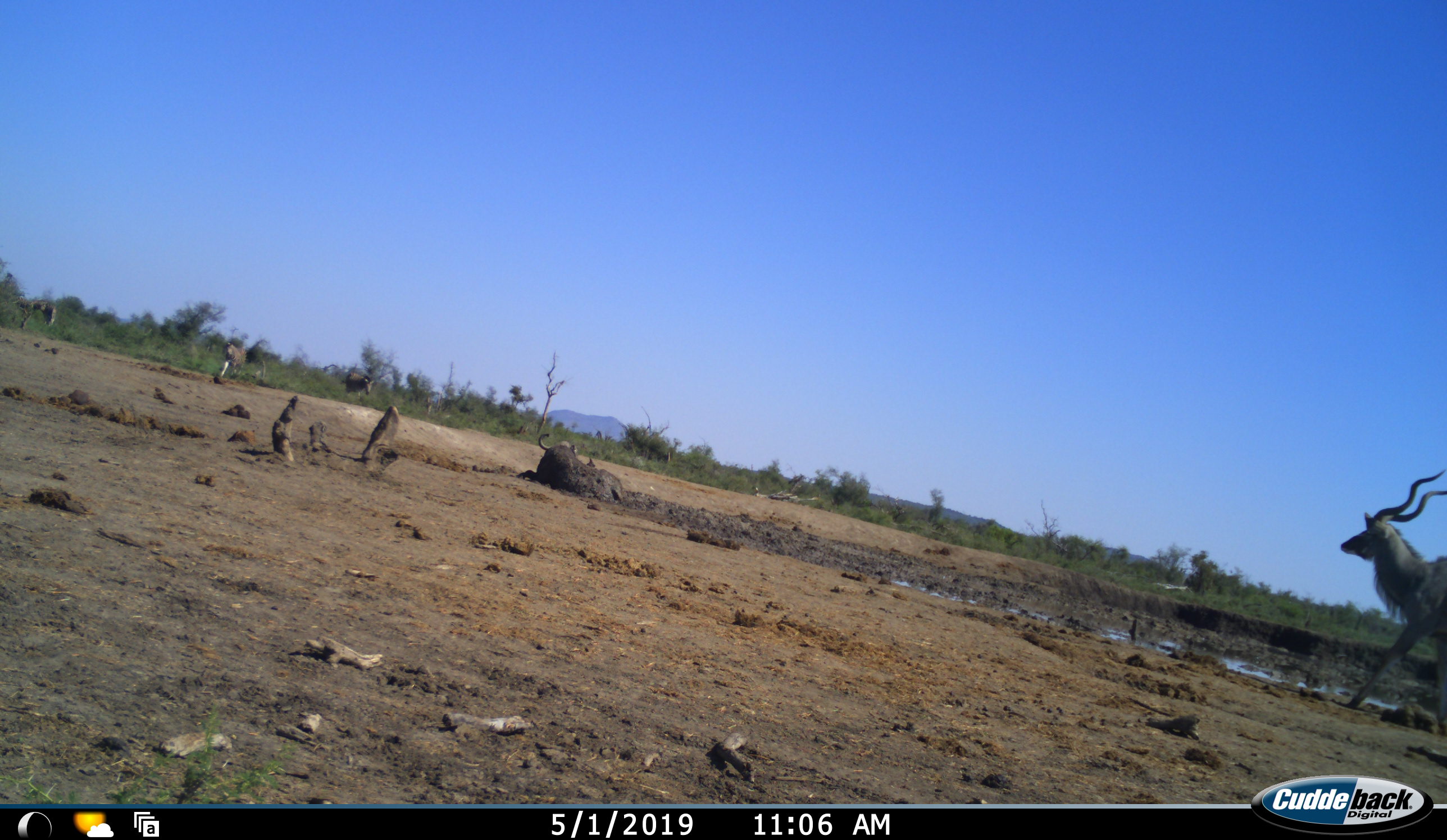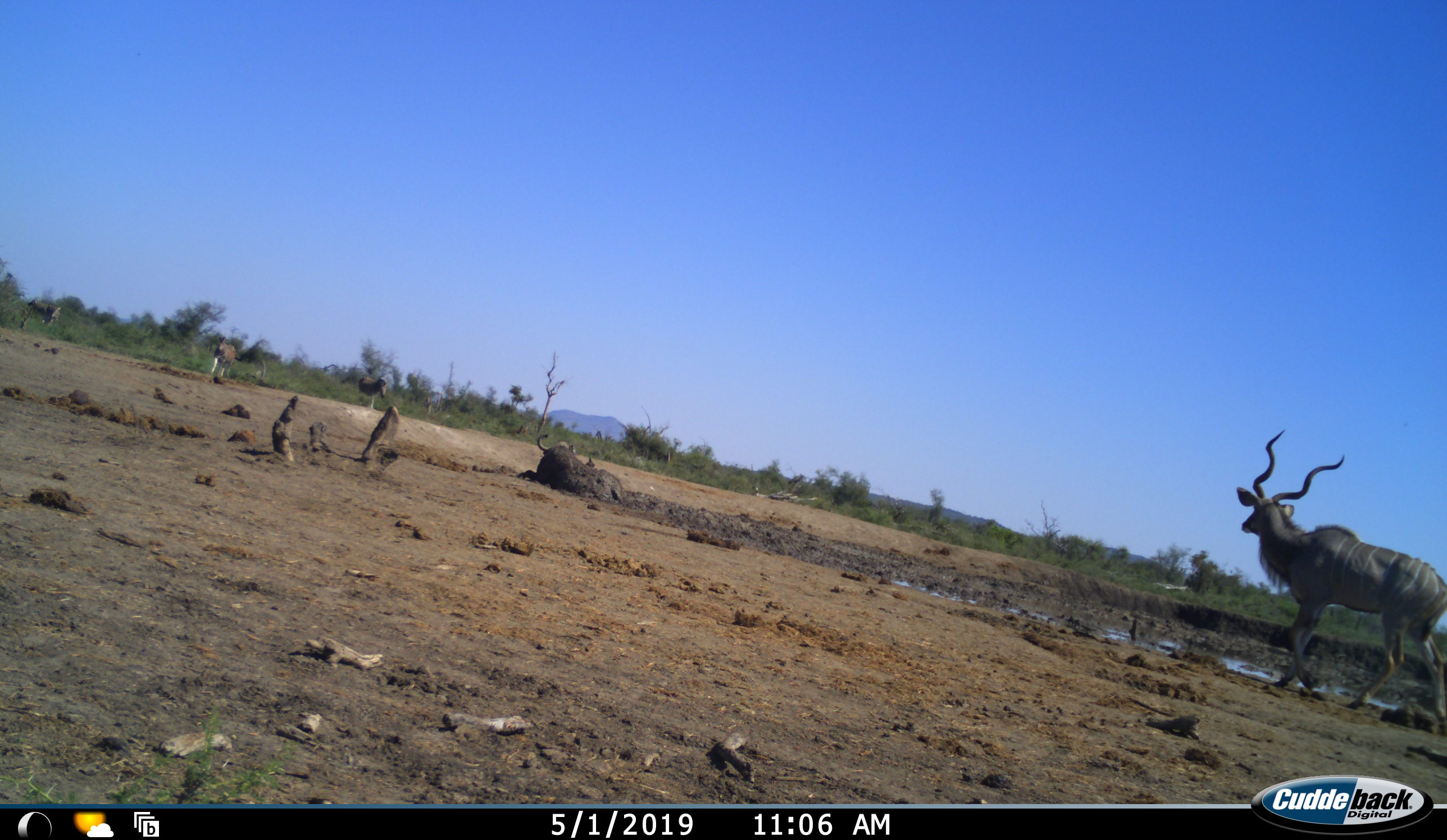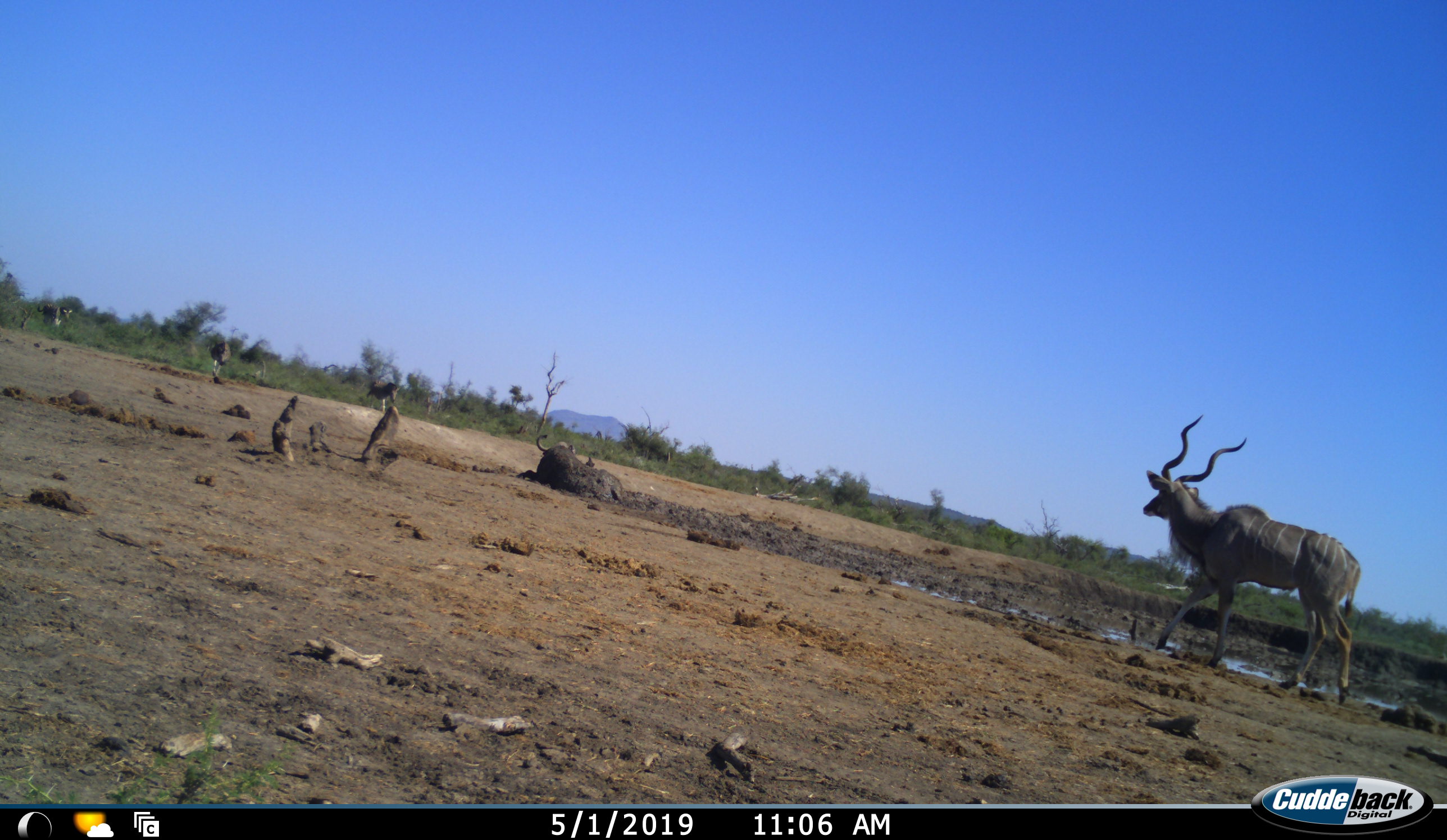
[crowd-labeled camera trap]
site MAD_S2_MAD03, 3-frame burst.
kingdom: Animalia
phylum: Chordata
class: Mammalia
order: Artiodactyla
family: Bovidae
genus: Tragelaphus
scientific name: Tragelaphus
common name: kudu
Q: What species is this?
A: Kudu (Tragelaphus).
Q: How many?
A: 1.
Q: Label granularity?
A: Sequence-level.